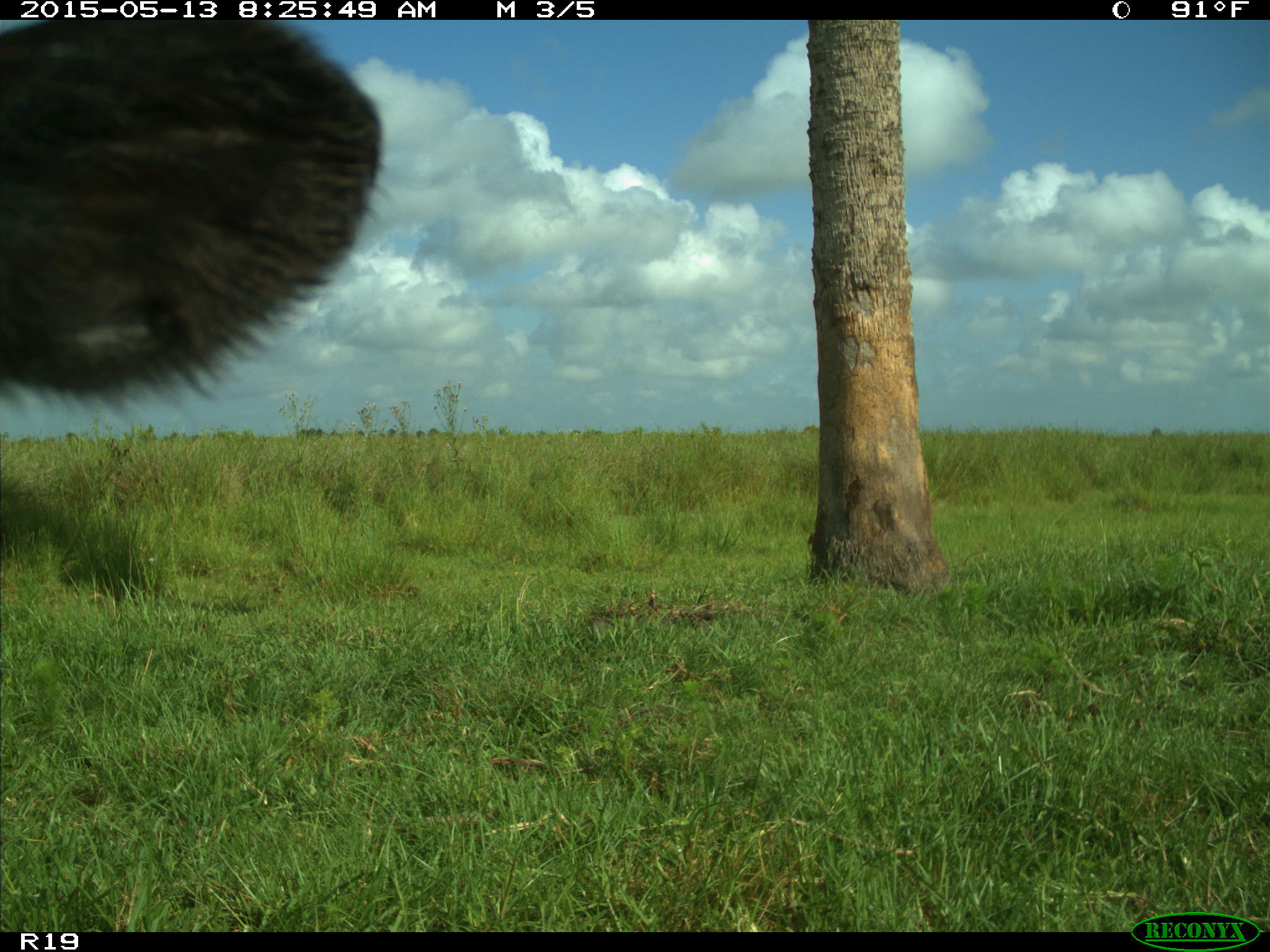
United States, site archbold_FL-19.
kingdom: Animalia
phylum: Chordata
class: Mammalia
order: Artiodactyla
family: Bovidae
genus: Bos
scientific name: Bos taurus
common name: domestic cow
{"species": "Bos taurus (domestic cow)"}